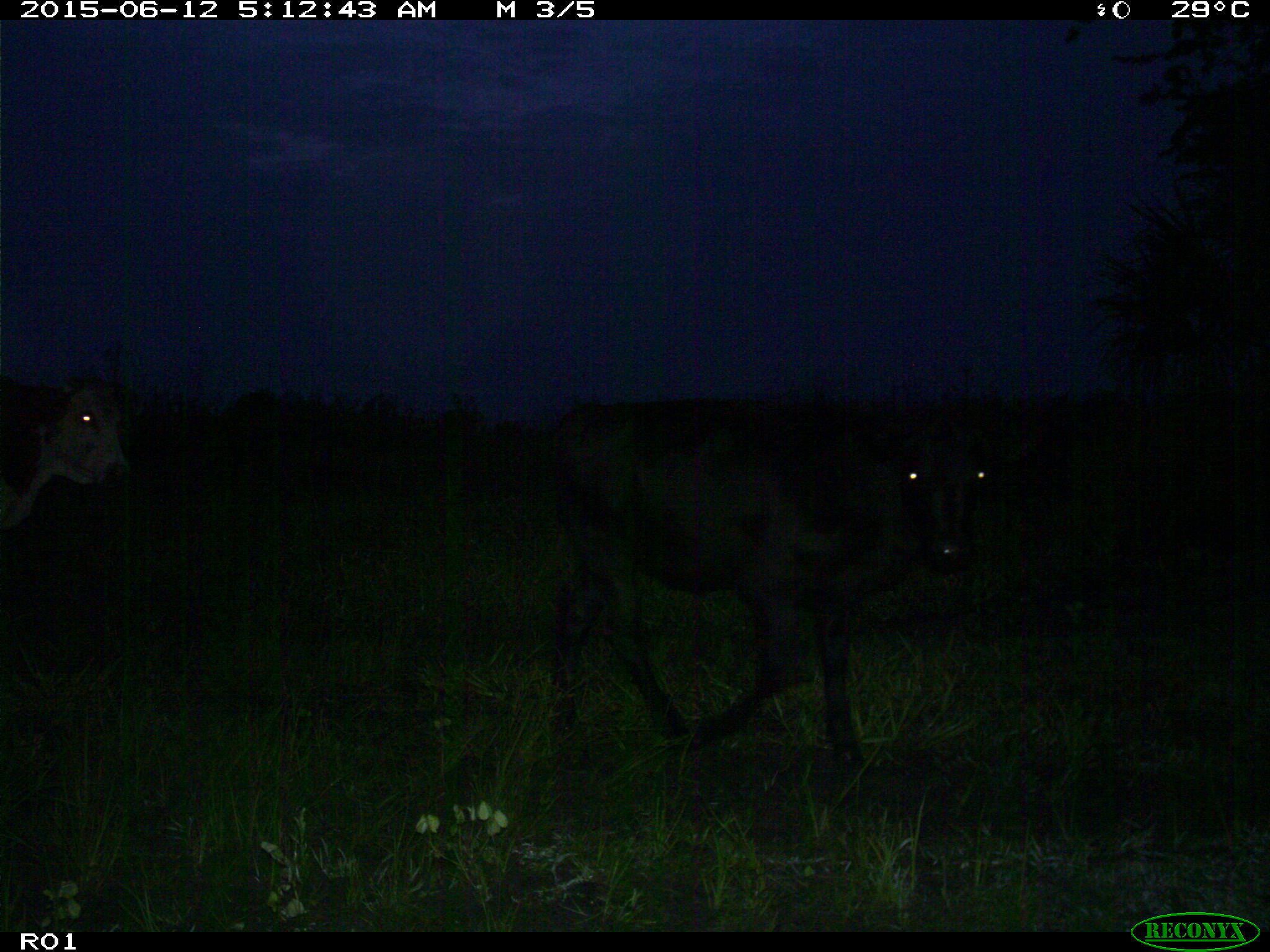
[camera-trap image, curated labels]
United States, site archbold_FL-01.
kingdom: Animalia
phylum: Chordata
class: Mammalia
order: Artiodactyla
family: Bovidae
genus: Bos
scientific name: Bos taurus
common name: domestic cow